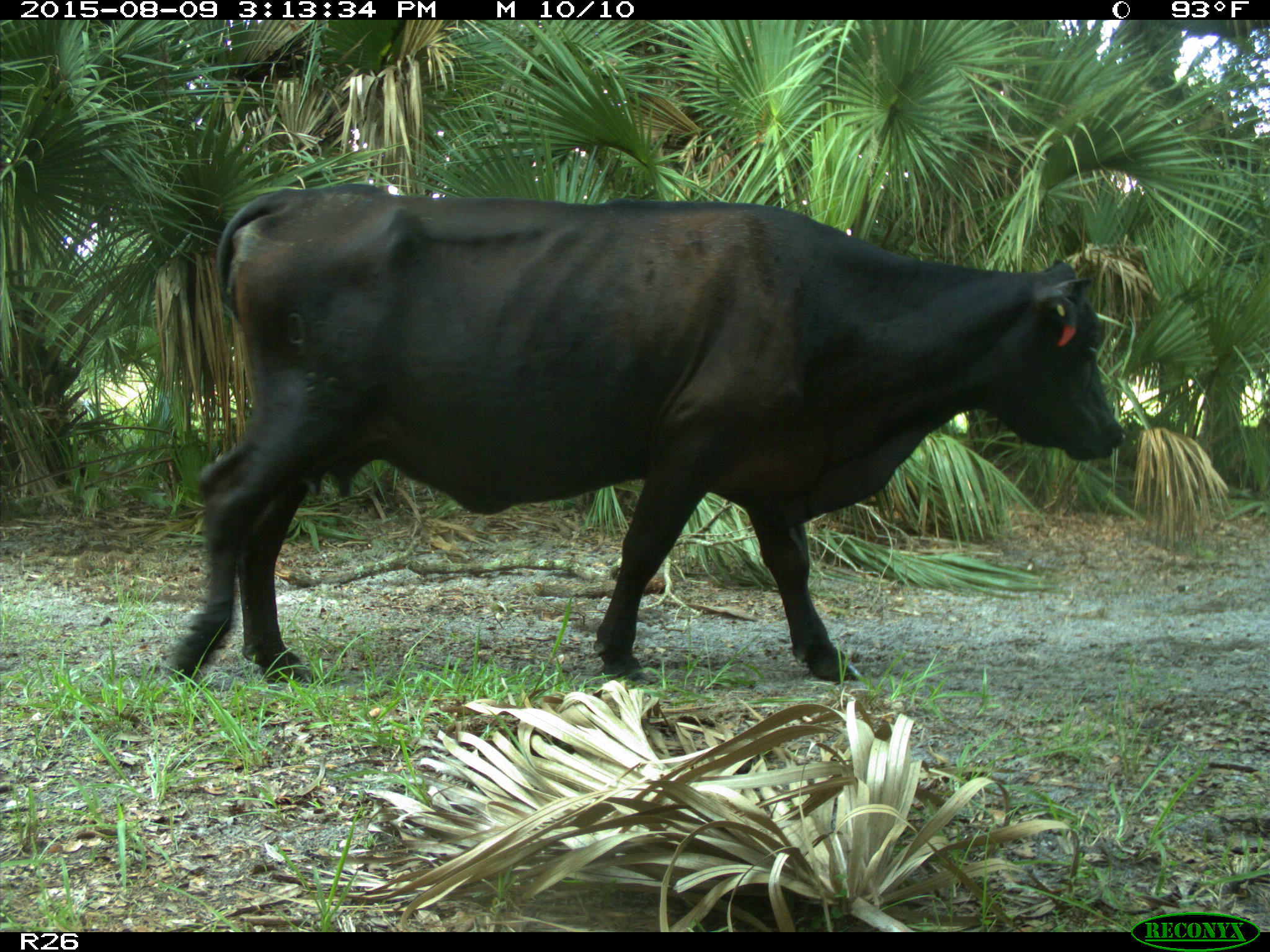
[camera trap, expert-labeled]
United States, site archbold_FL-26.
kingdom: Animalia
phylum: Chordata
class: Mammalia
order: Artiodactyla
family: Bovidae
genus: Bos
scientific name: Bos taurus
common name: domestic cow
Bos taurus (domestic cow).